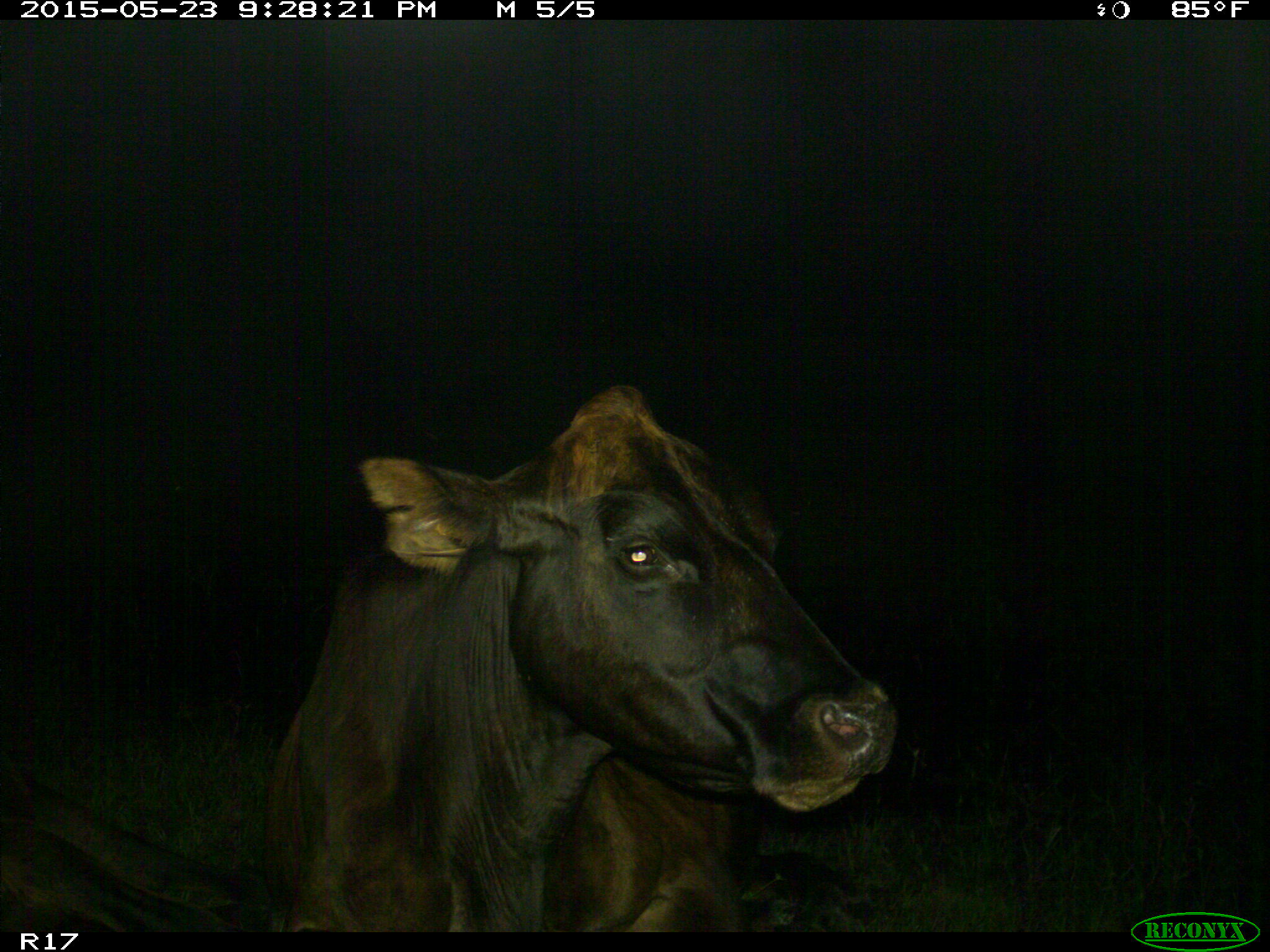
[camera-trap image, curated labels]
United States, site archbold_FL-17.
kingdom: Animalia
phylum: Chordata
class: Mammalia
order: Artiodactyla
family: Bovidae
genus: Bos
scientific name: Bos taurus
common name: domestic cow